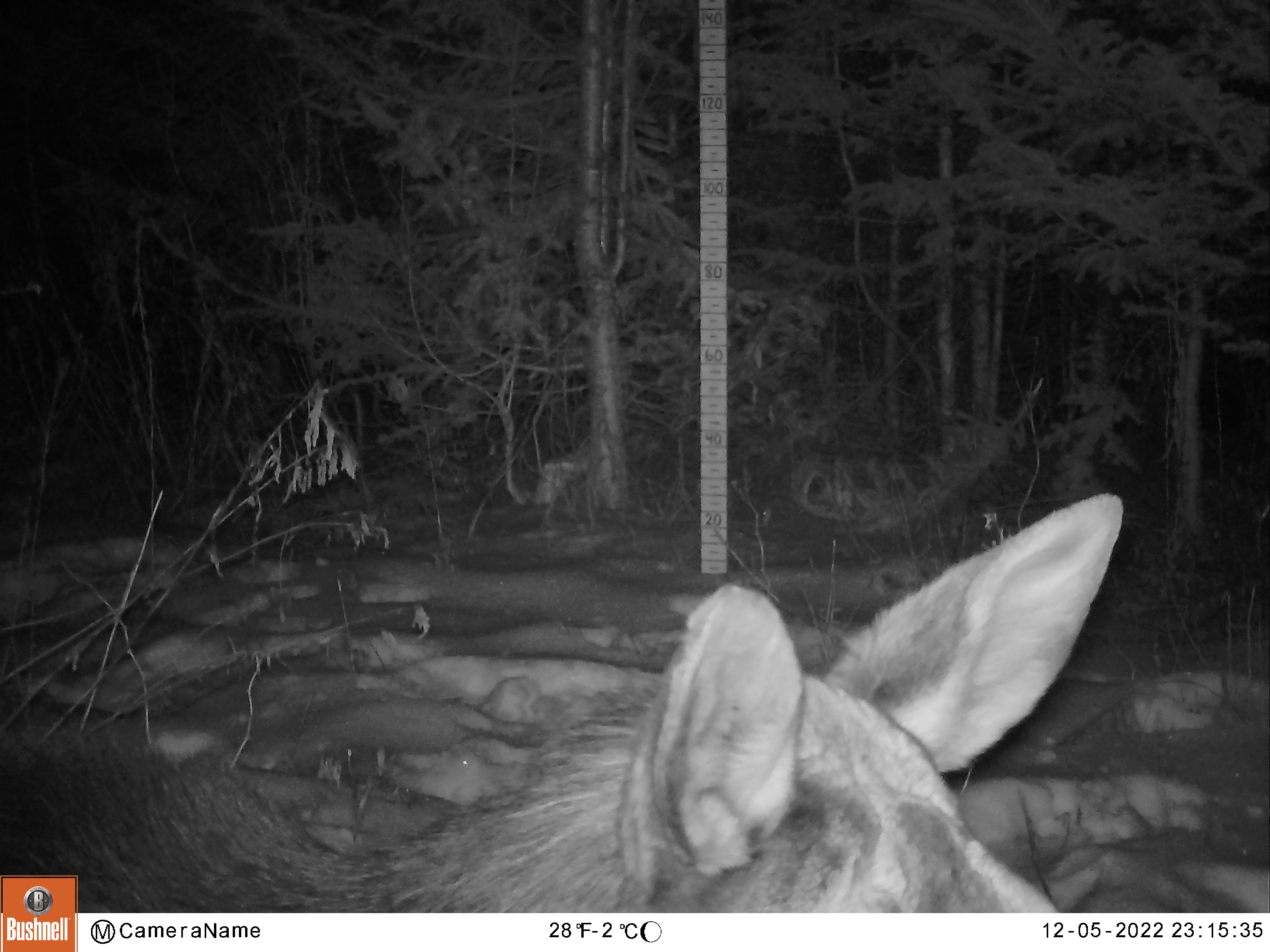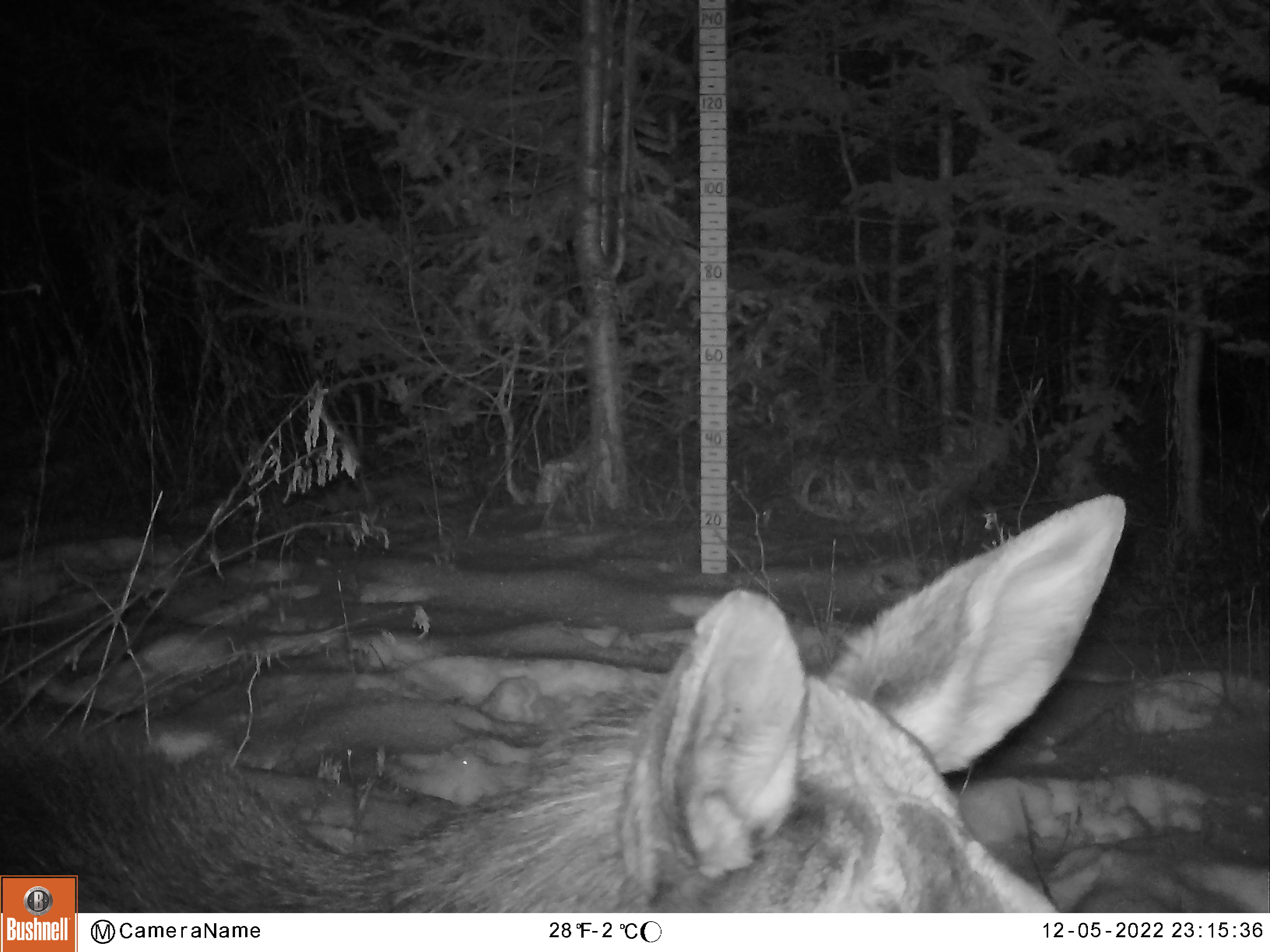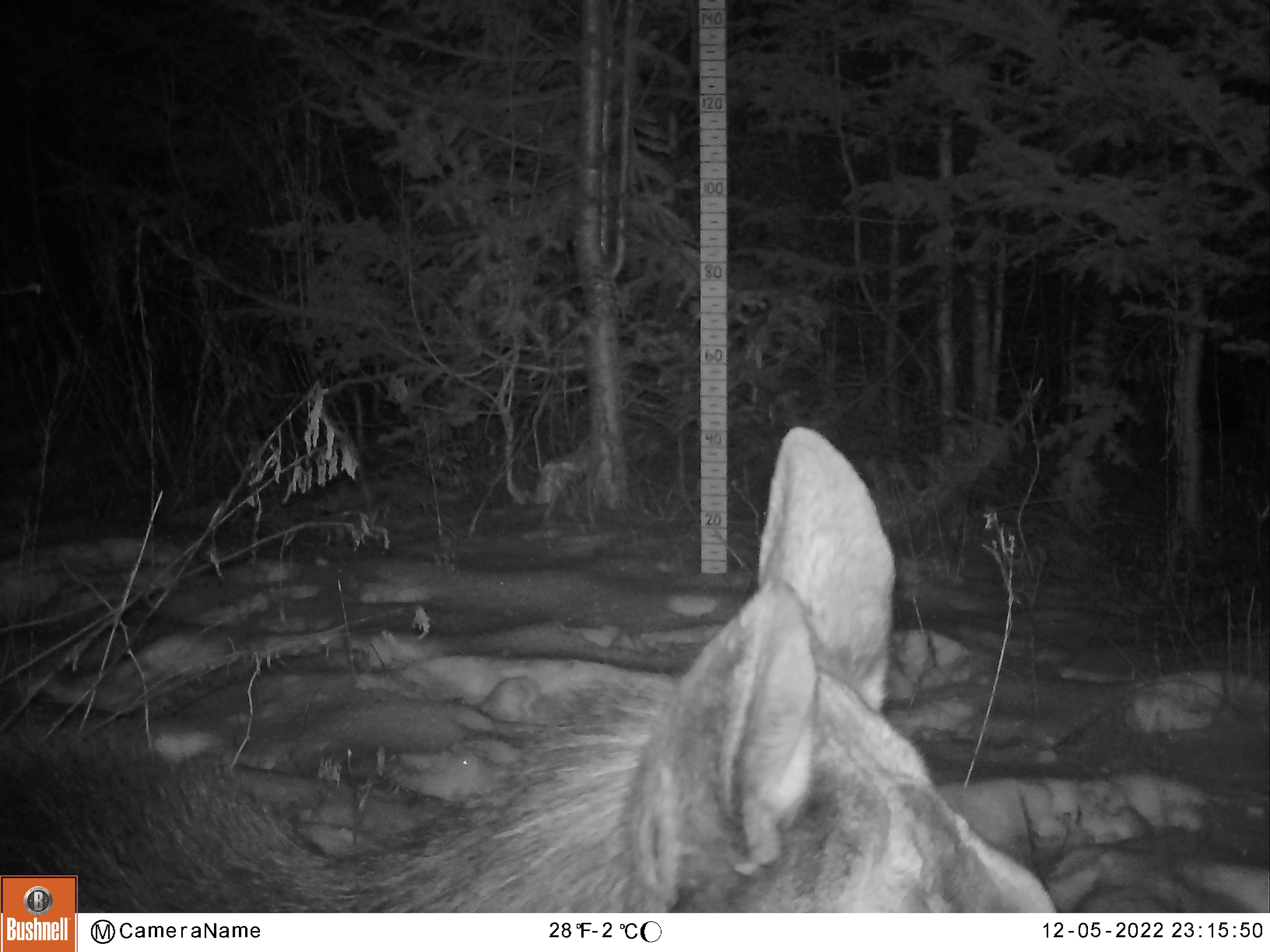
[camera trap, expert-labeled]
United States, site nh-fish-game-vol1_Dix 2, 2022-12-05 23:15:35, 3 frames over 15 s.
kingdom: Animalia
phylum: Chordata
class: Mammalia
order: Artiodactyla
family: Cervidae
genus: Alces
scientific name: Alces alces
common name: moose